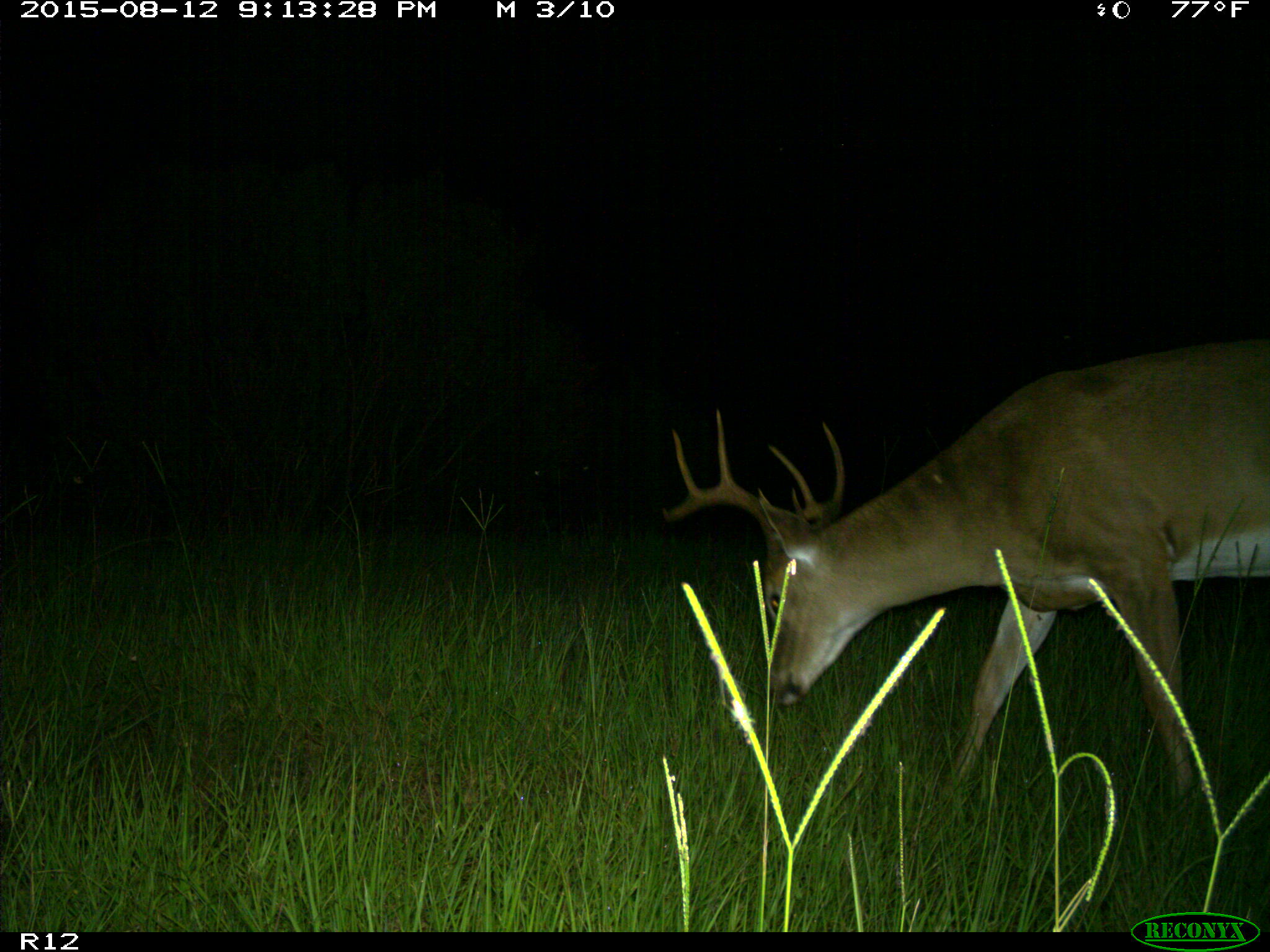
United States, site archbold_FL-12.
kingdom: Animalia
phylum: Chordata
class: Mammalia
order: Artiodactyla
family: Cervidae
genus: Odocoileus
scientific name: Odocoileus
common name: deer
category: unidentified deer